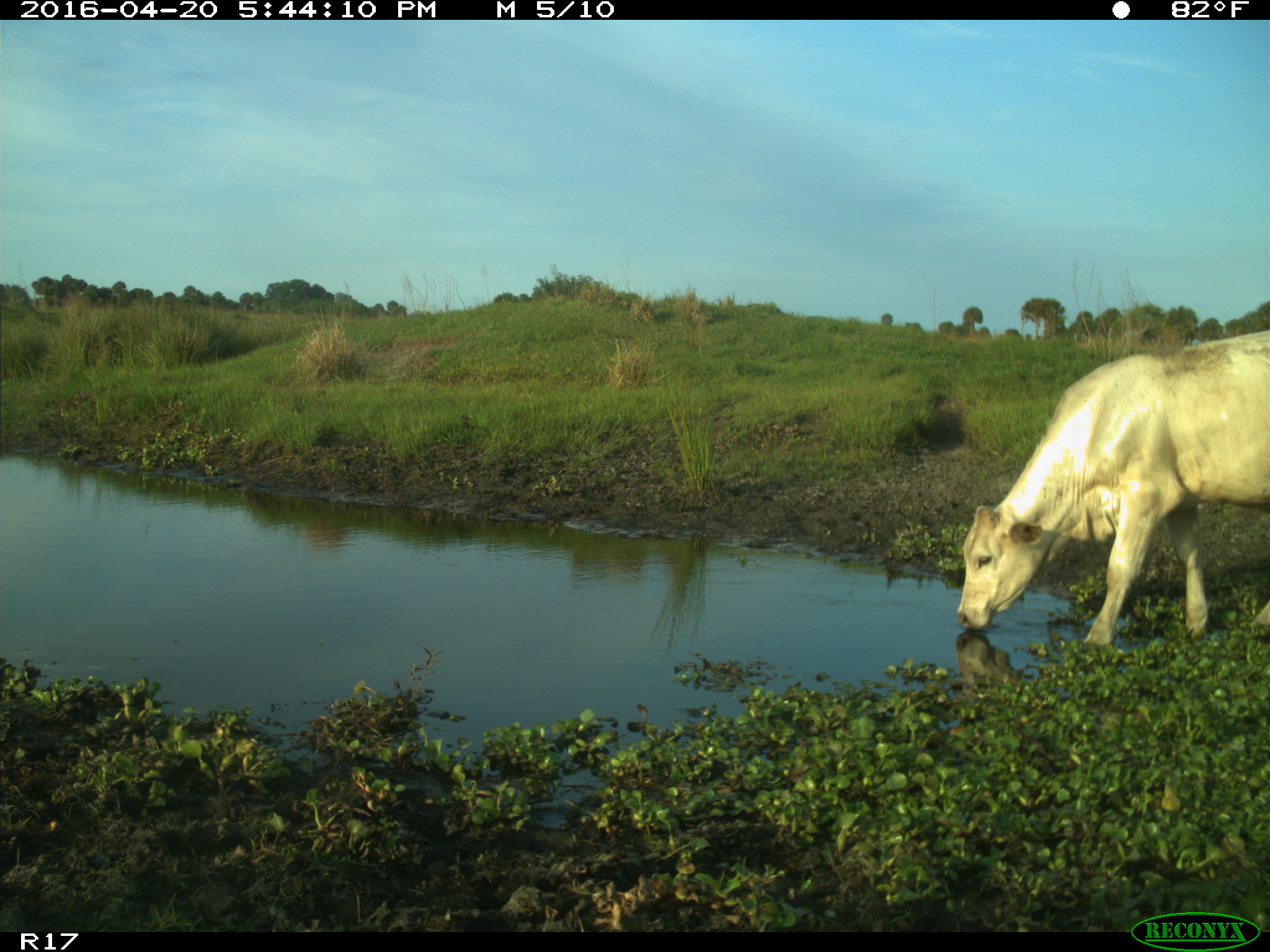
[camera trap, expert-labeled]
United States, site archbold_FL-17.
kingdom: Animalia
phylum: Chordata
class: Mammalia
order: Artiodactyla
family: Bovidae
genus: Bos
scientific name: Bos taurus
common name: domestic cow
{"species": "Bos taurus (domestic cow)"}